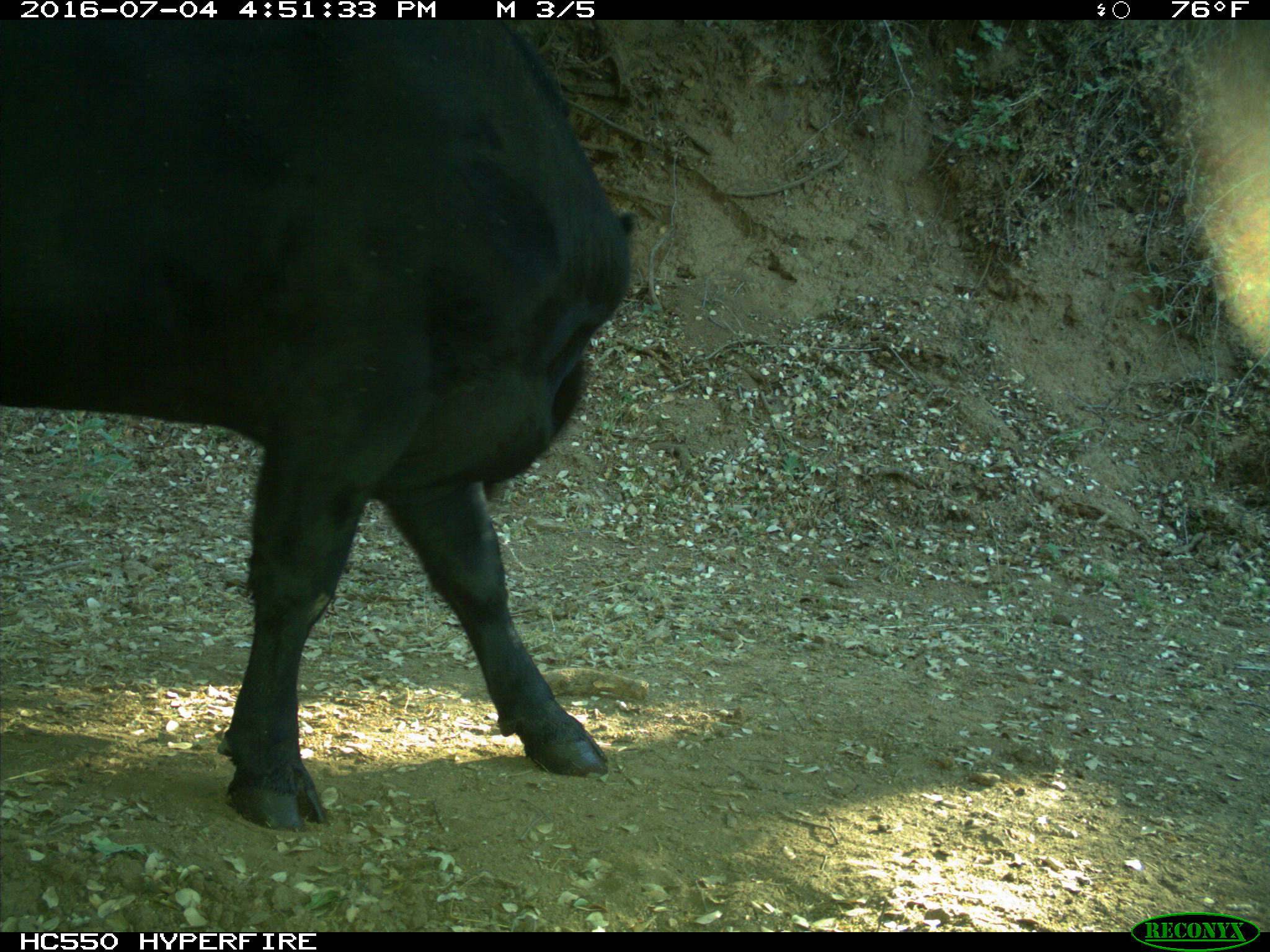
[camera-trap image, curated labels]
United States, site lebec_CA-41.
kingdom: Animalia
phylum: Chordata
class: Mammalia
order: Artiodactyla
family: Bovidae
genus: Bos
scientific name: Bos taurus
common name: domestic cow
Bos taurus (domestic cow).